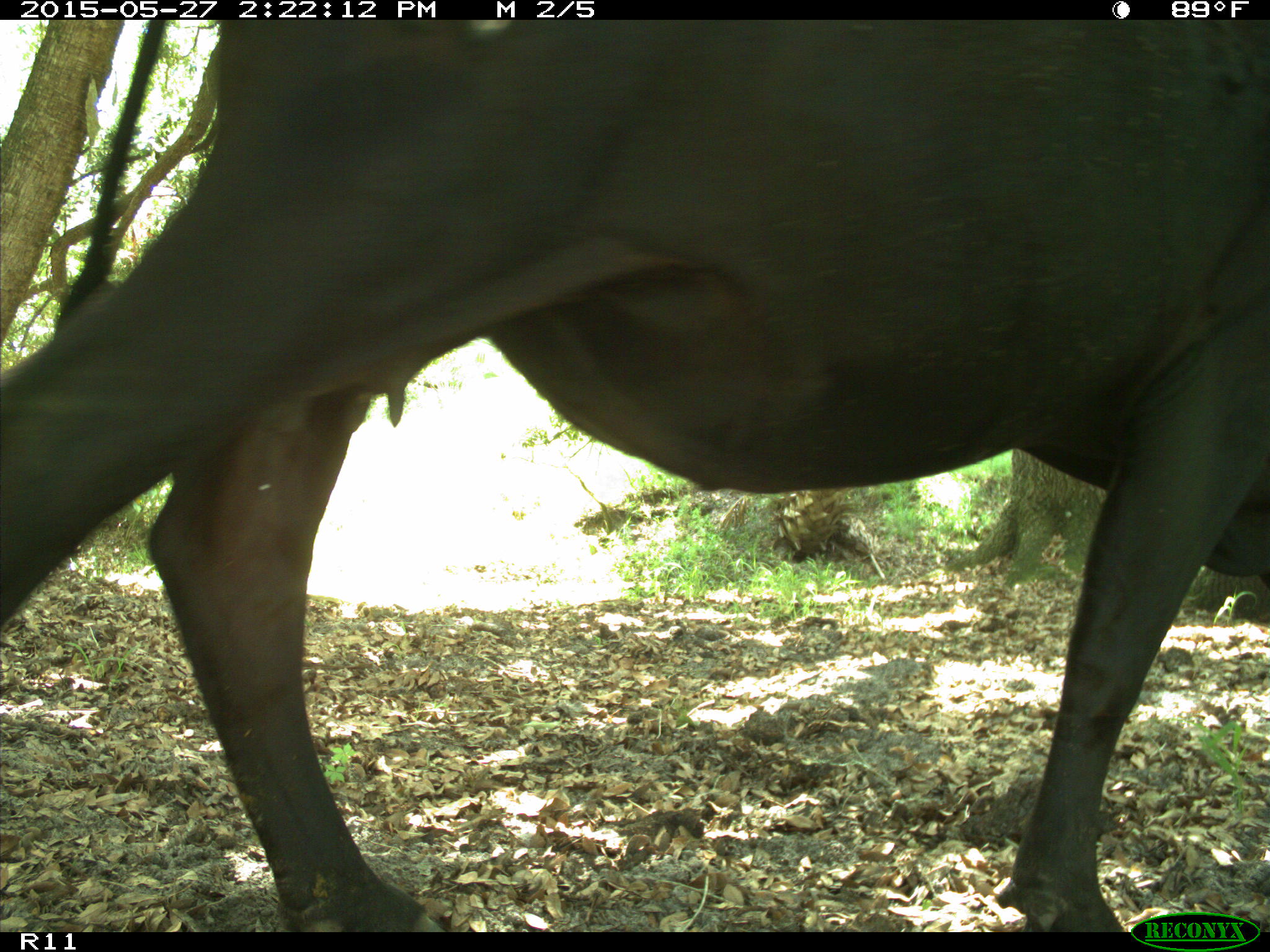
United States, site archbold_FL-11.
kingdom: Animalia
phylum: Chordata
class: Mammalia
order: Artiodactyla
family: Bovidae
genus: Bos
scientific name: Bos taurus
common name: domestic cow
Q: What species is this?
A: Bos taurus (domestic cow).